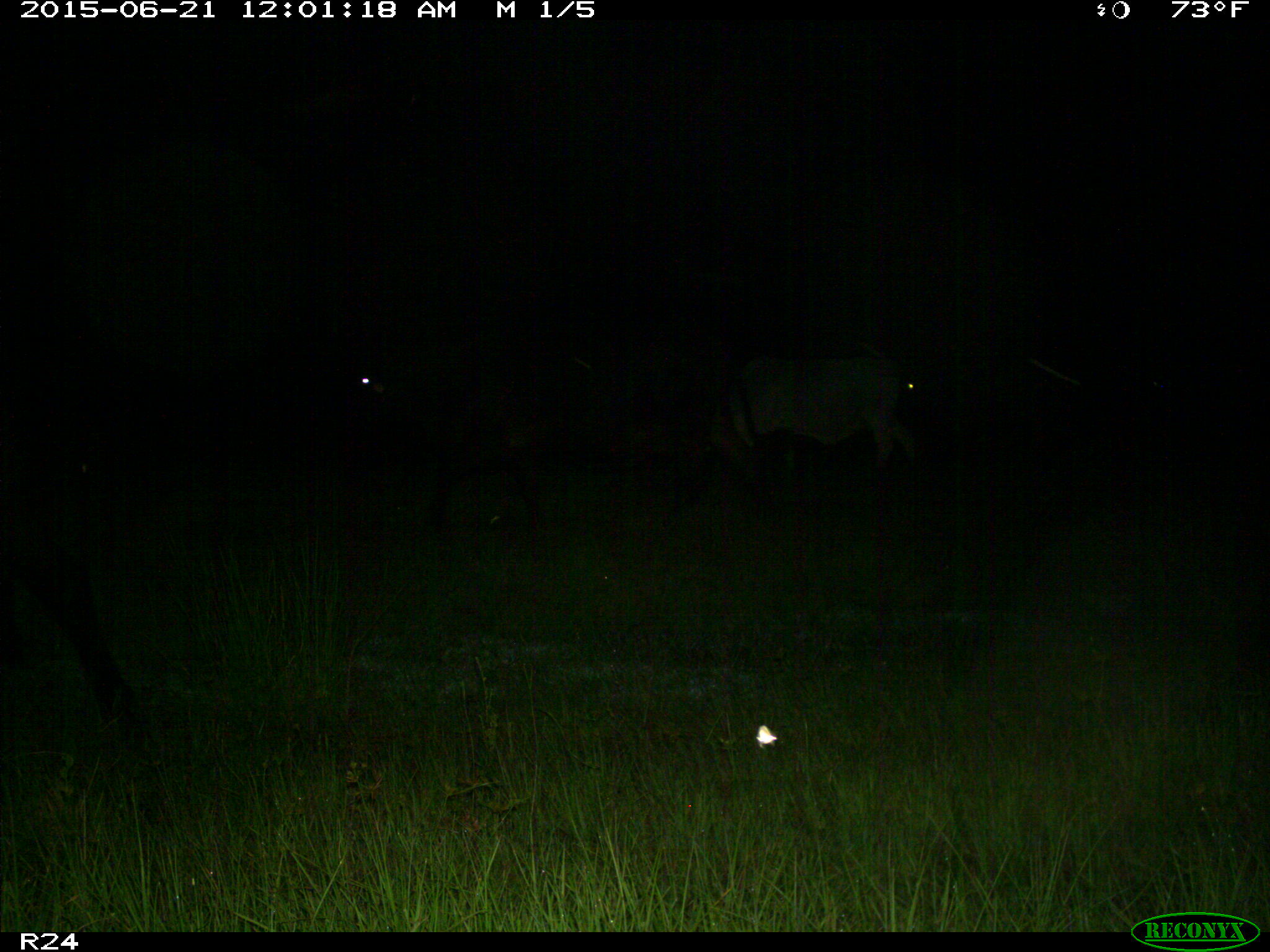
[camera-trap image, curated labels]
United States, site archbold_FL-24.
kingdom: Animalia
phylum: Chordata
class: Mammalia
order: Artiodactyla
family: Bovidae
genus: Bos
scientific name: Bos taurus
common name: domestic cow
Bos taurus (domestic cow).